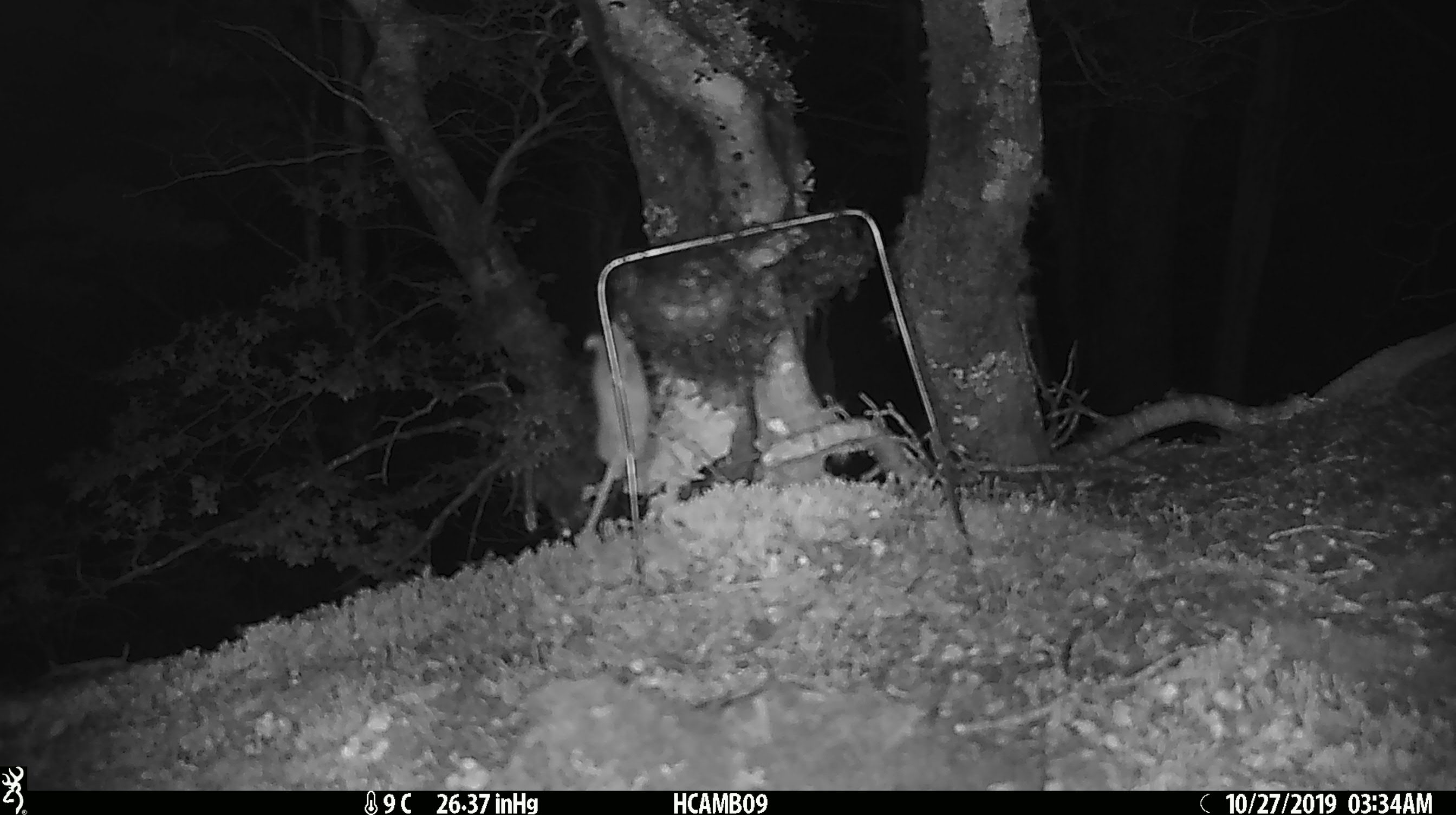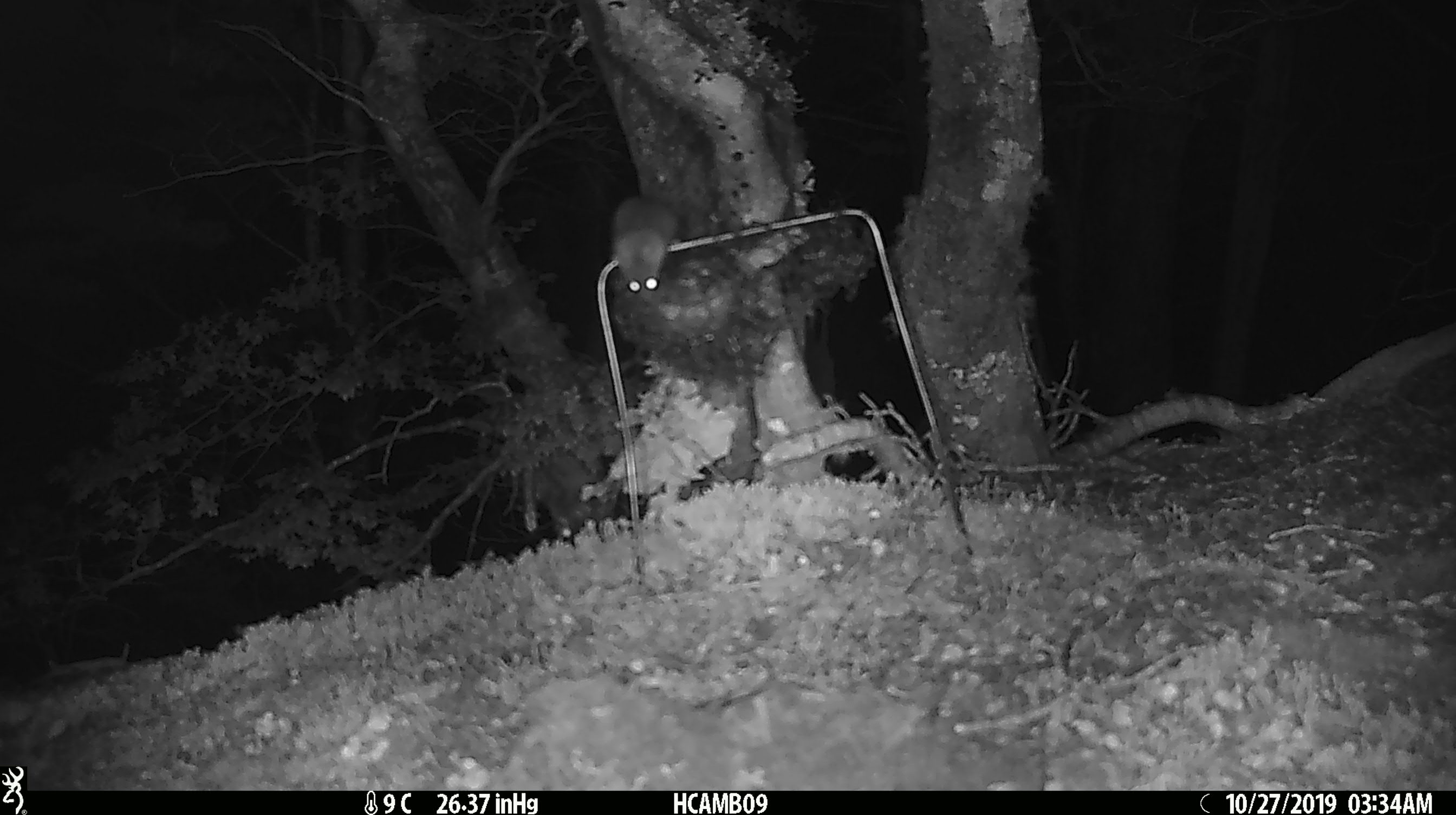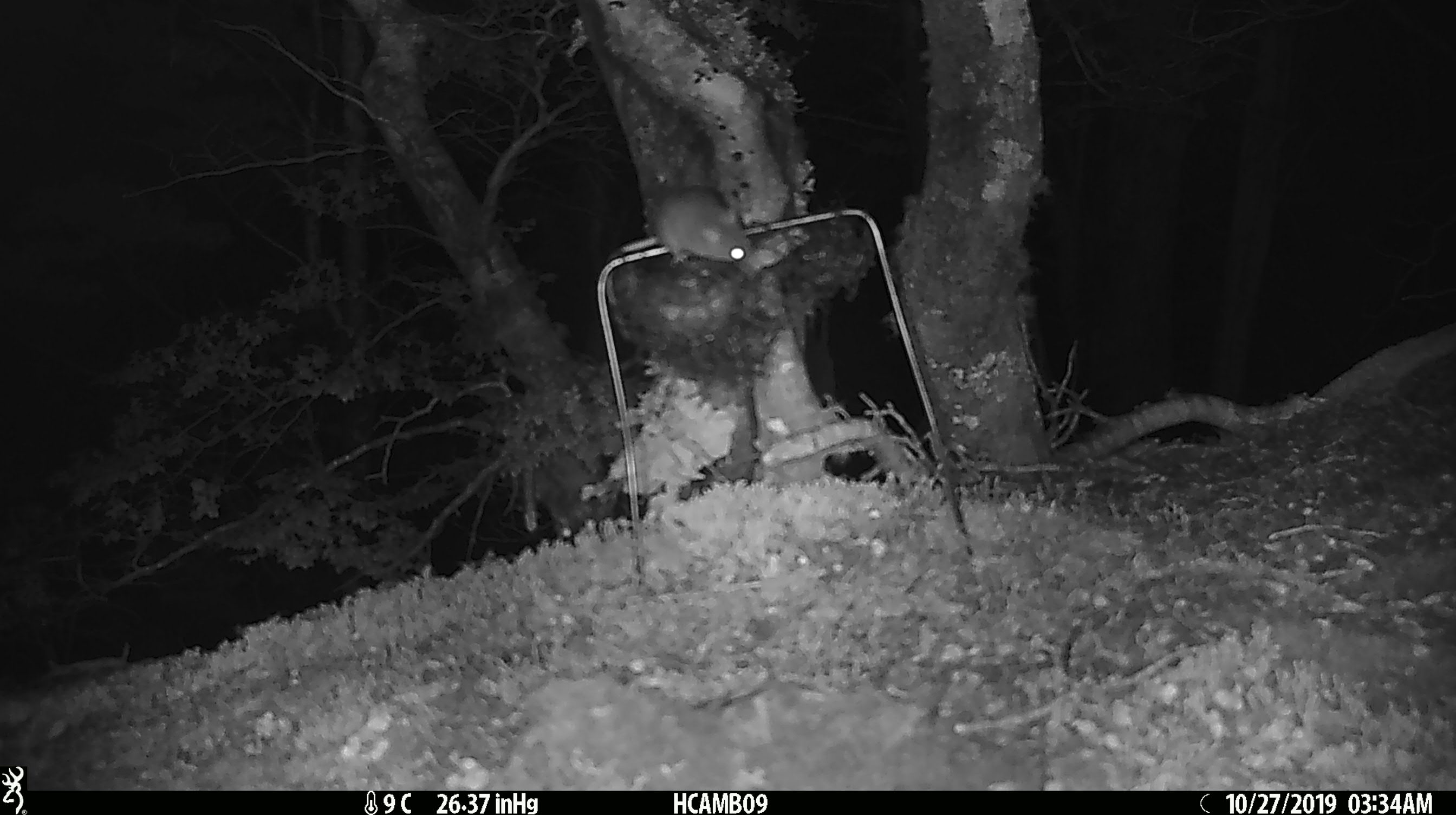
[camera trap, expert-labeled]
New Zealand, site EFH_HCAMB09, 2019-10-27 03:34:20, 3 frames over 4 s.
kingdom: Animalia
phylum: Chordata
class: Mammalia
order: Rodentia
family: Muridae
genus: Mus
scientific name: Mus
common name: mouse